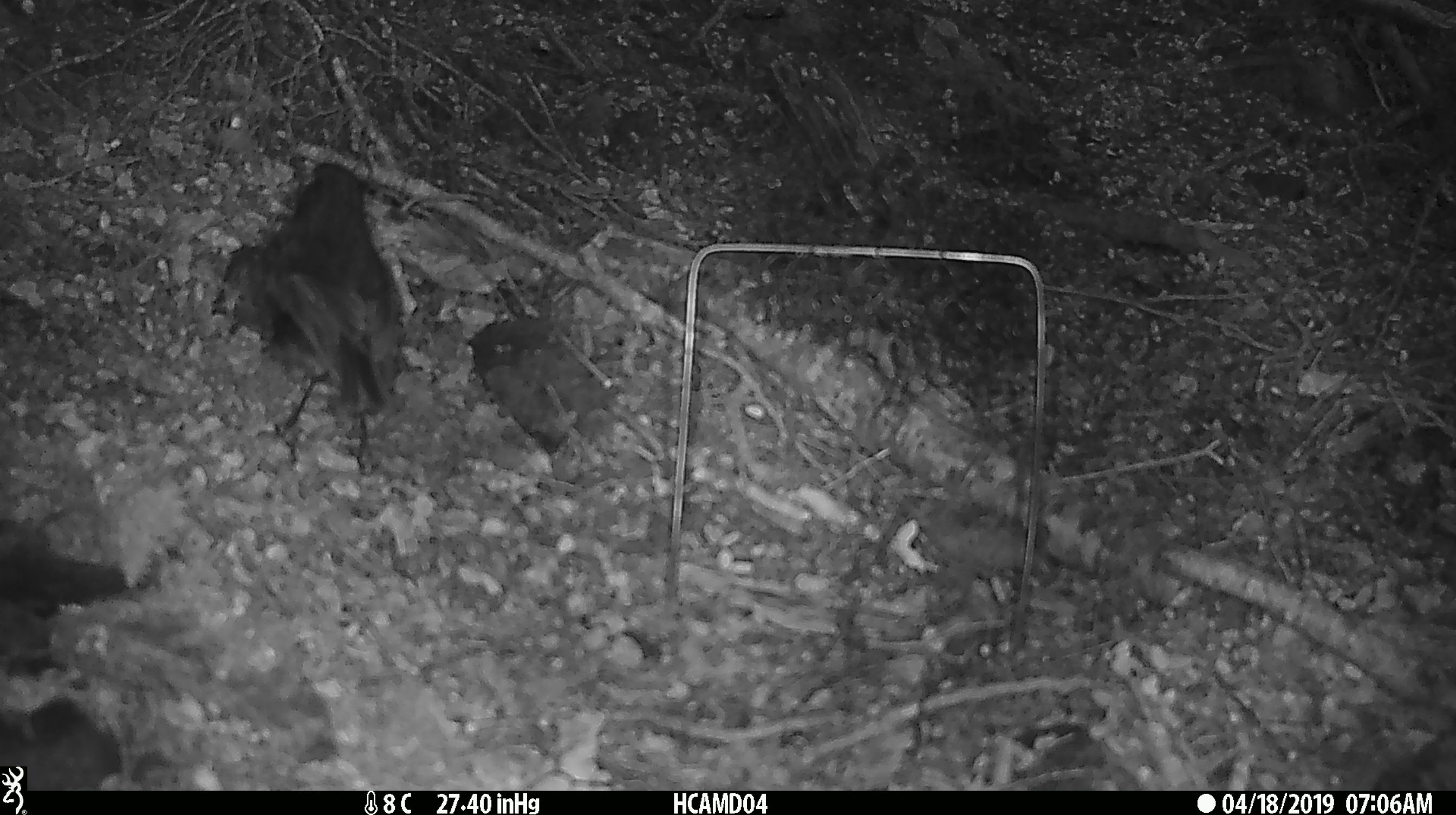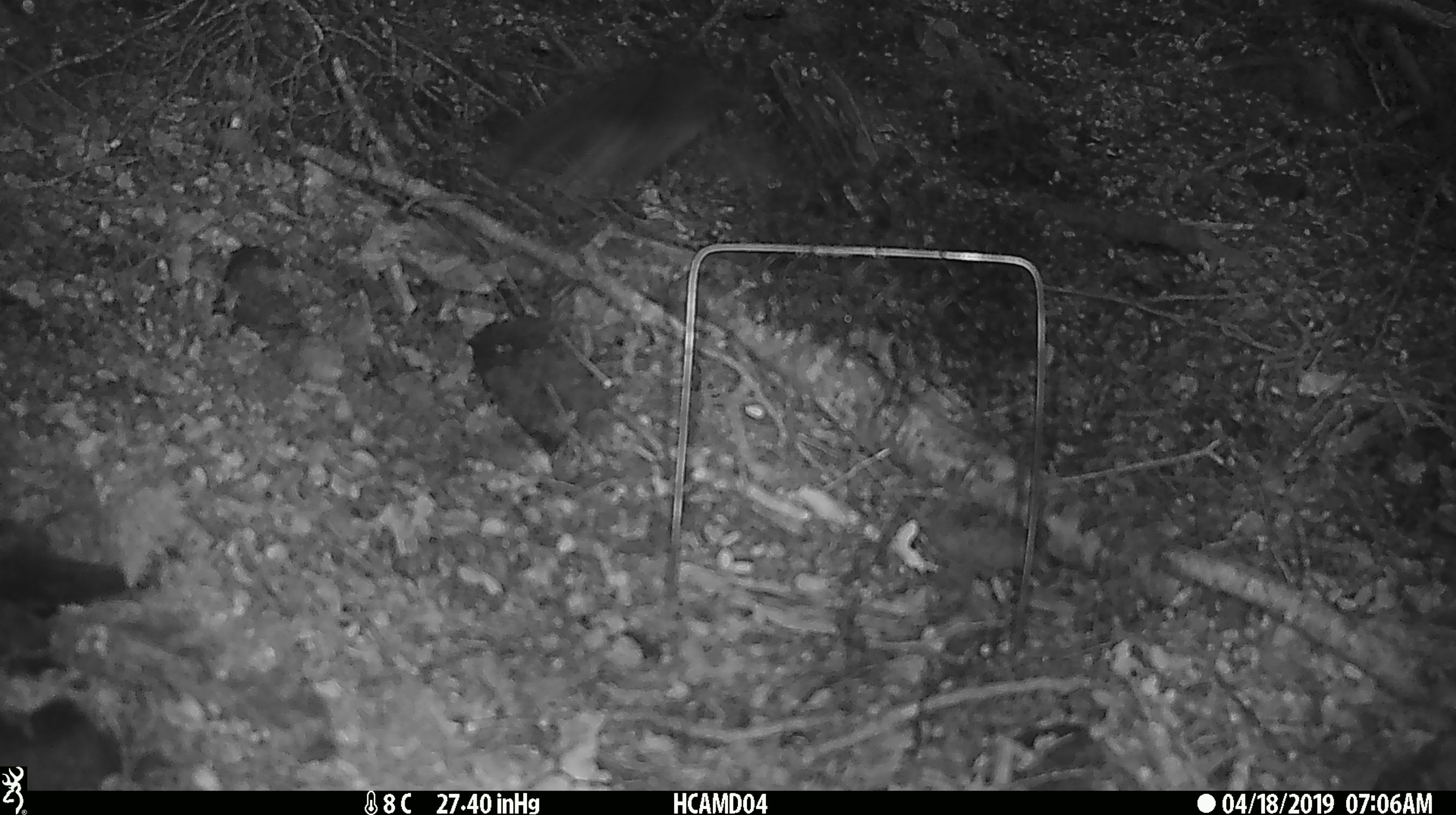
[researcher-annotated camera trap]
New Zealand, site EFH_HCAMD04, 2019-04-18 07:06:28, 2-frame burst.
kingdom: Animalia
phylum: Chordata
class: Aves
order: Passeriformes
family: Petroicidae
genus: Petroica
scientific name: Petroica australis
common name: new zealand robin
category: robin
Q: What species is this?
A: Robin (new zealand robin) (Petroica australis).